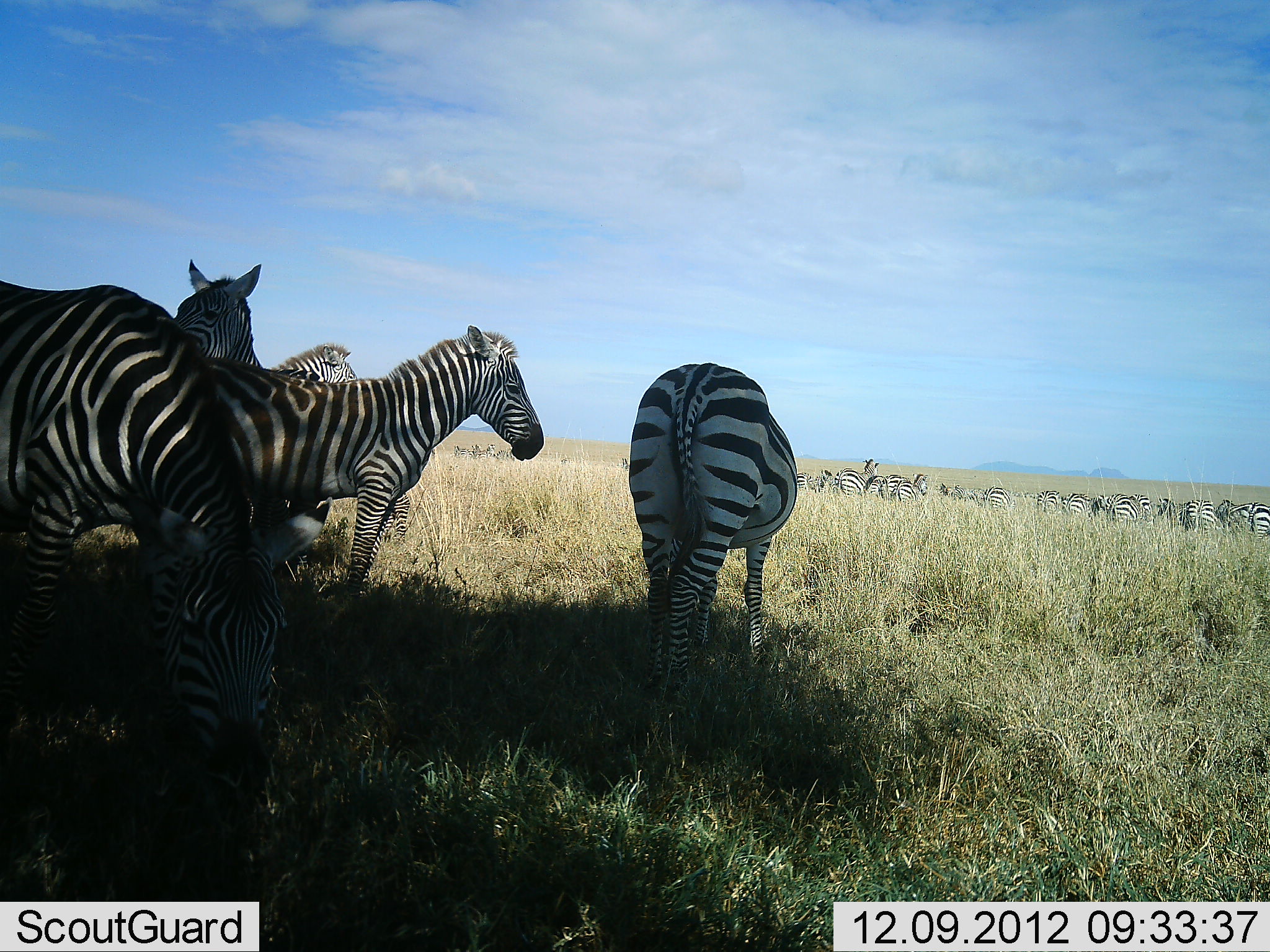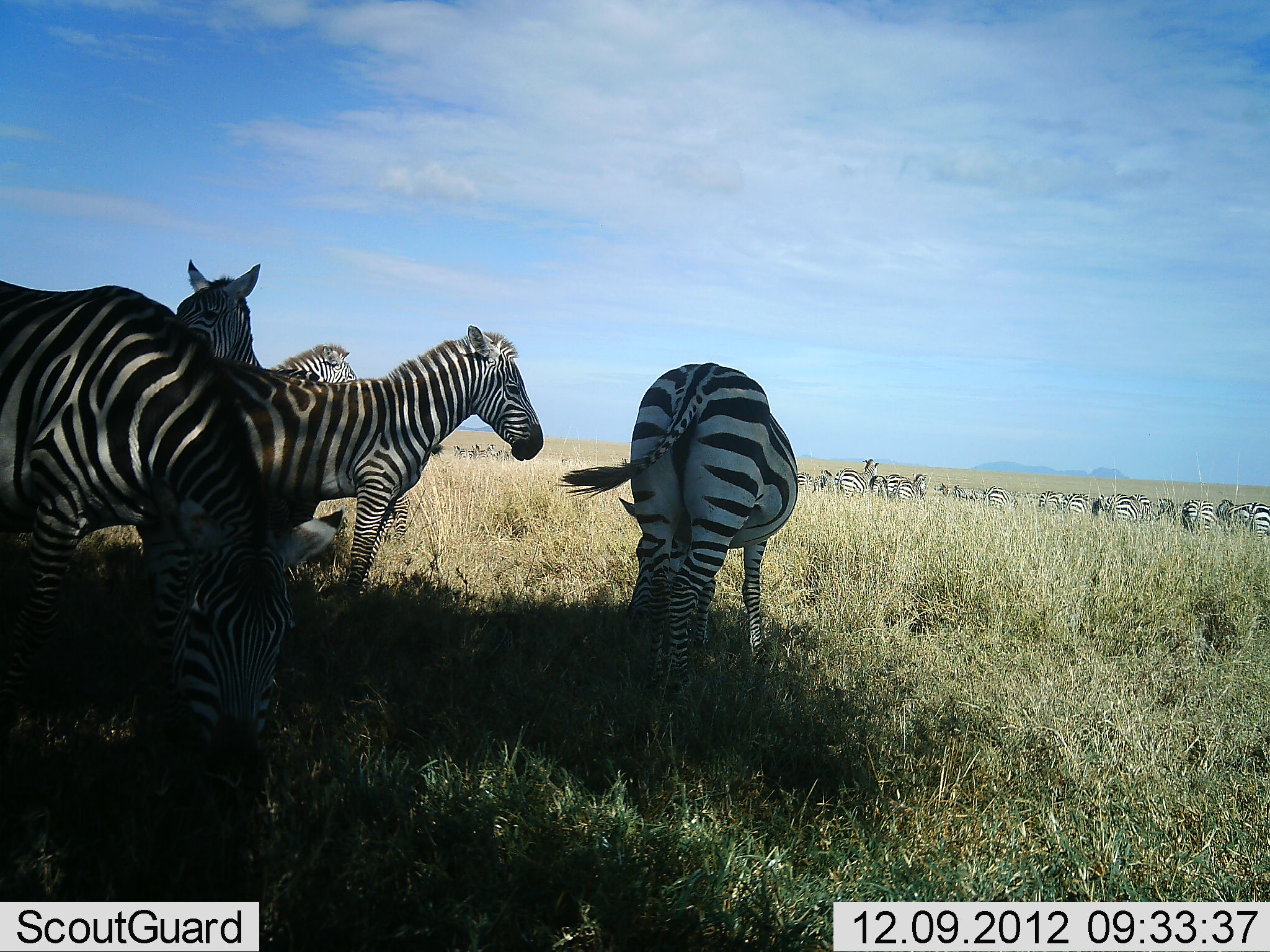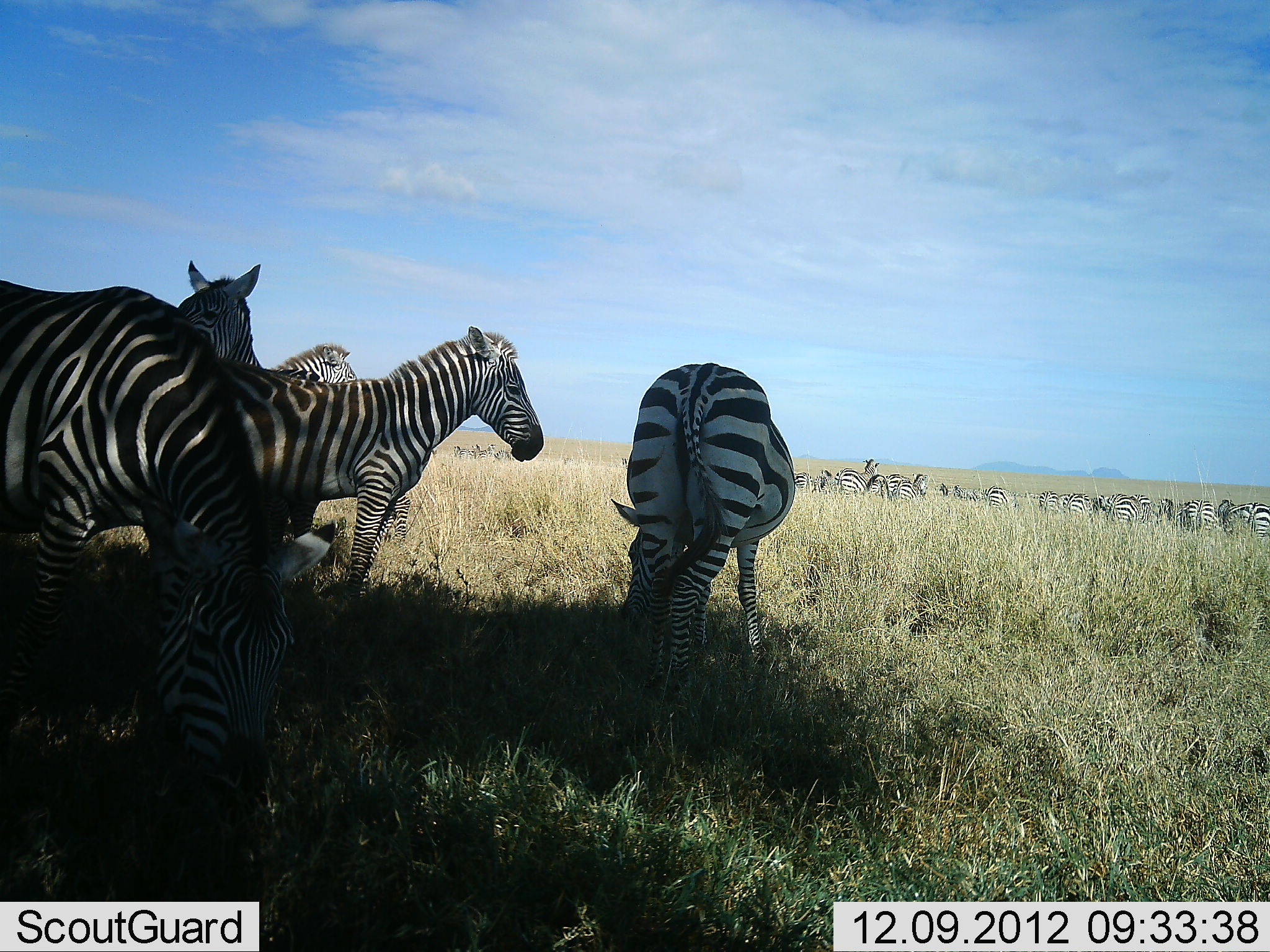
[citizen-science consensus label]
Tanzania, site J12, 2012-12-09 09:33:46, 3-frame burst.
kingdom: Animalia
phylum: Chordata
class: Mammalia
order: Perissodactyla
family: Equidae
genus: Equus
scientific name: Equus quagga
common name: plains zebra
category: zebra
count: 11-50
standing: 100%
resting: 10%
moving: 10%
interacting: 0%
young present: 20%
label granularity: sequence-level